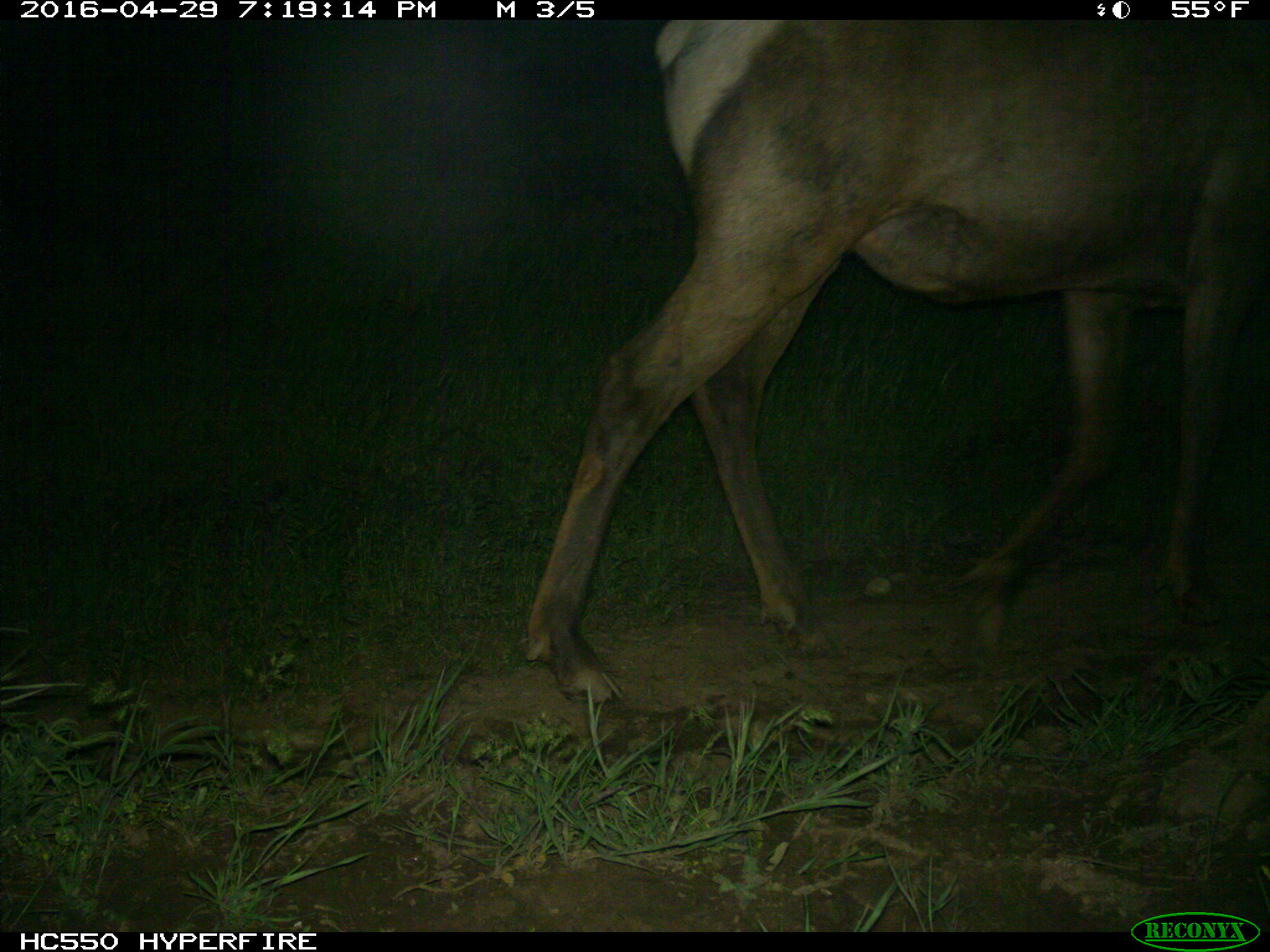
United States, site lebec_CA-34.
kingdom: Animalia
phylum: Chordata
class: Mammalia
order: Artiodactyla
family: Cervidae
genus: Cervus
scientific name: Cervus canadensis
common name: elk